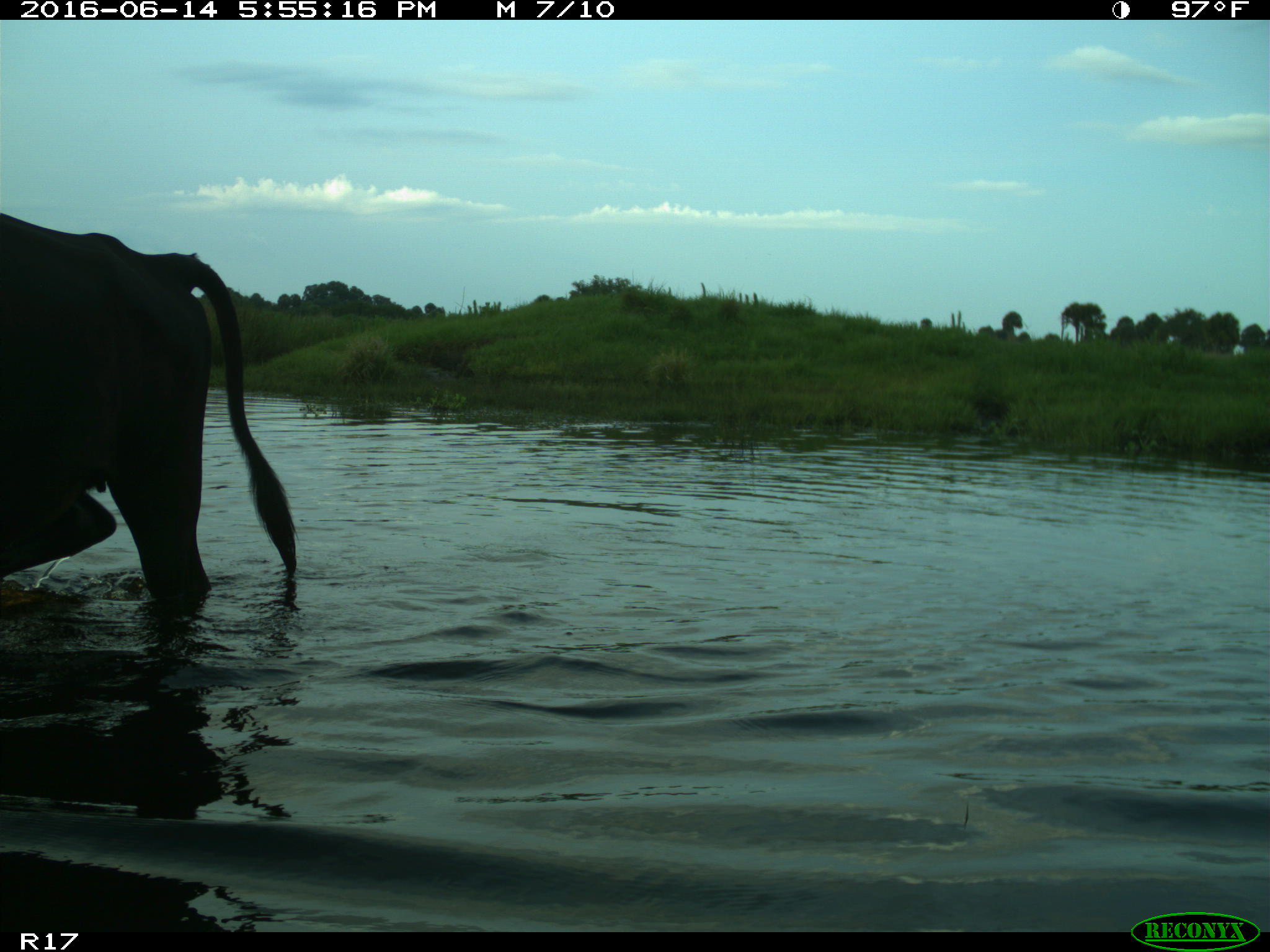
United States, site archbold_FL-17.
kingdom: Animalia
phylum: Chordata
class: Mammalia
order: Artiodactyla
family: Bovidae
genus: Bos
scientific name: Bos taurus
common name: domestic cow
Bos taurus (domestic cow).